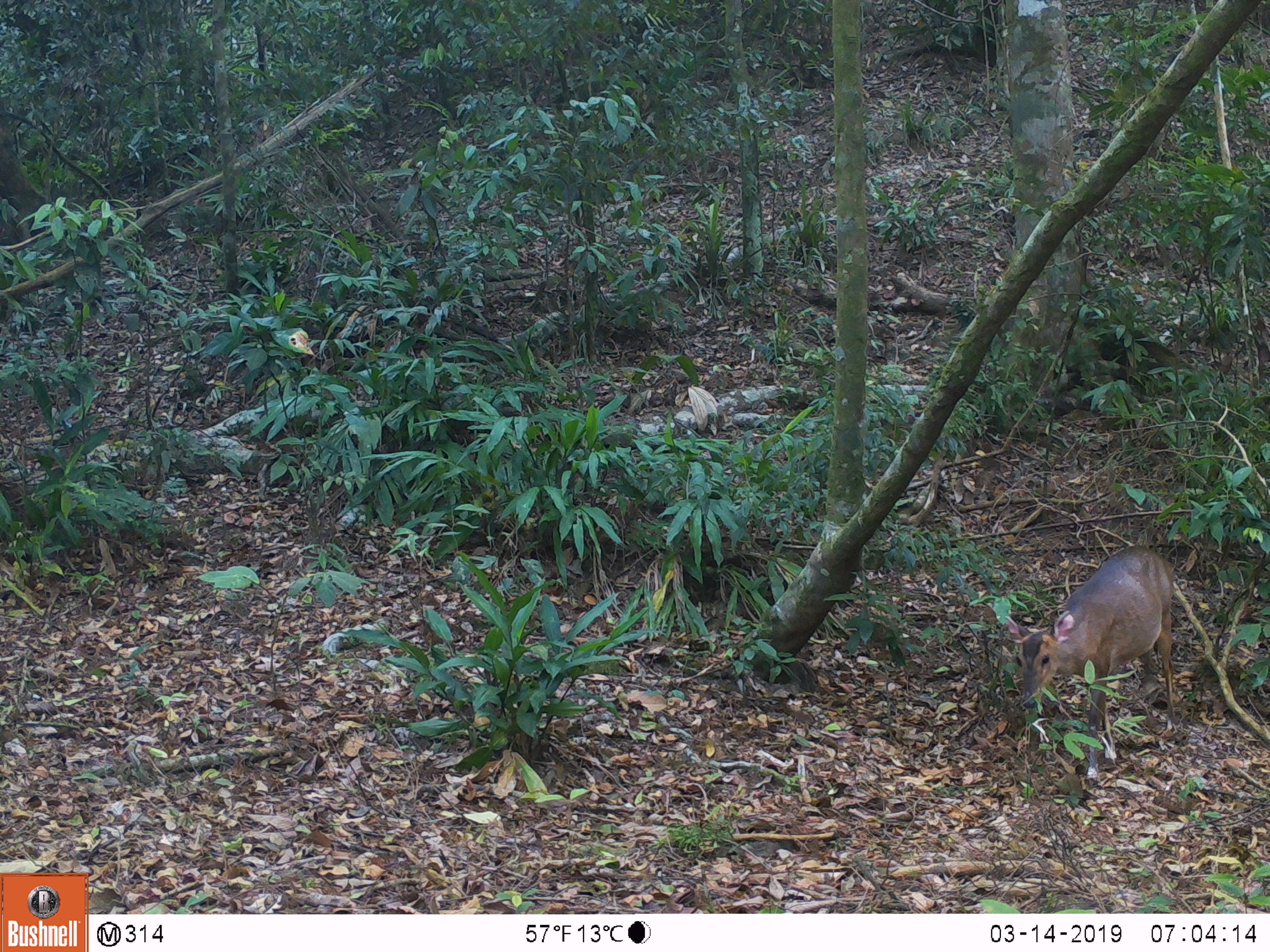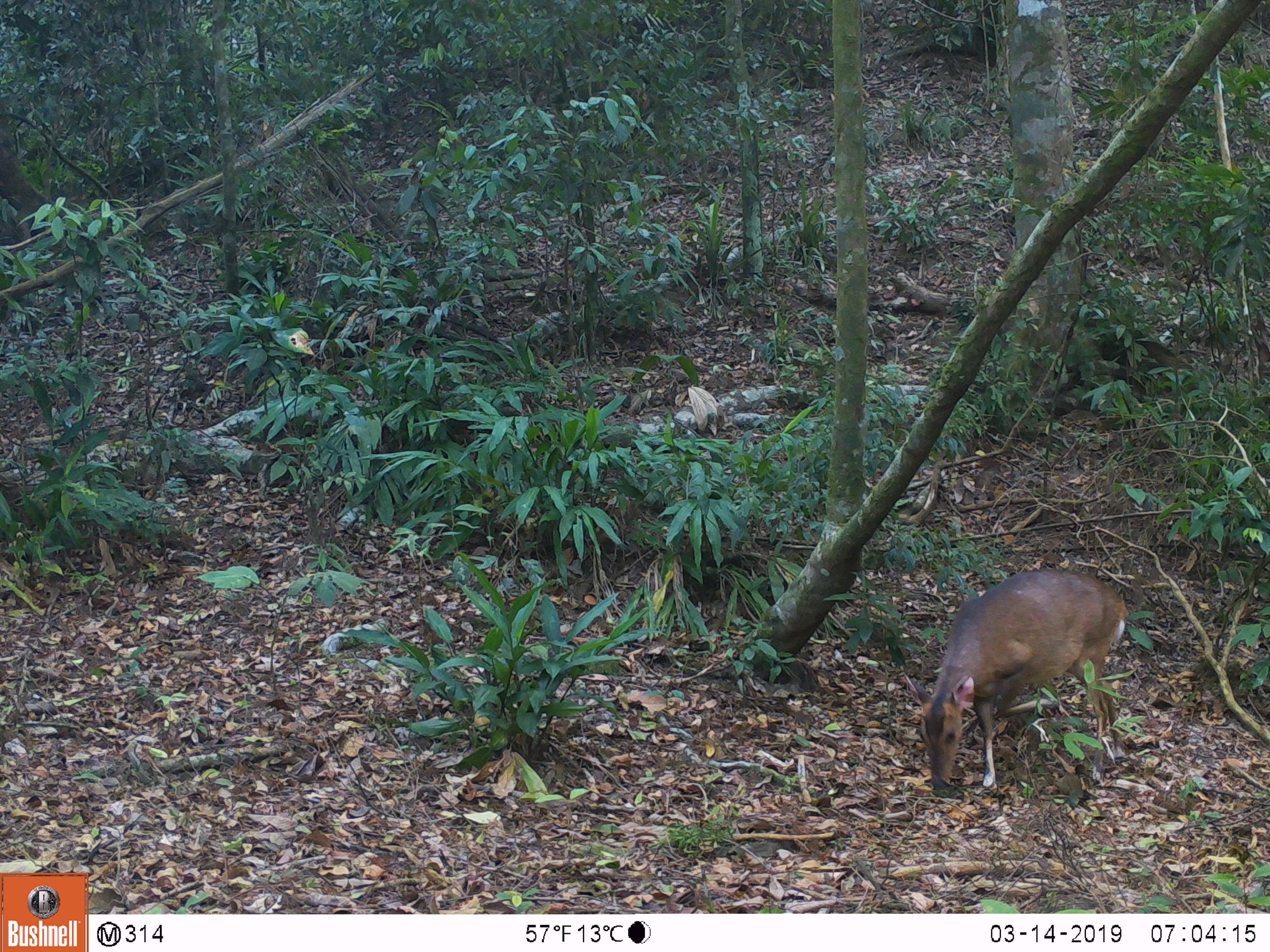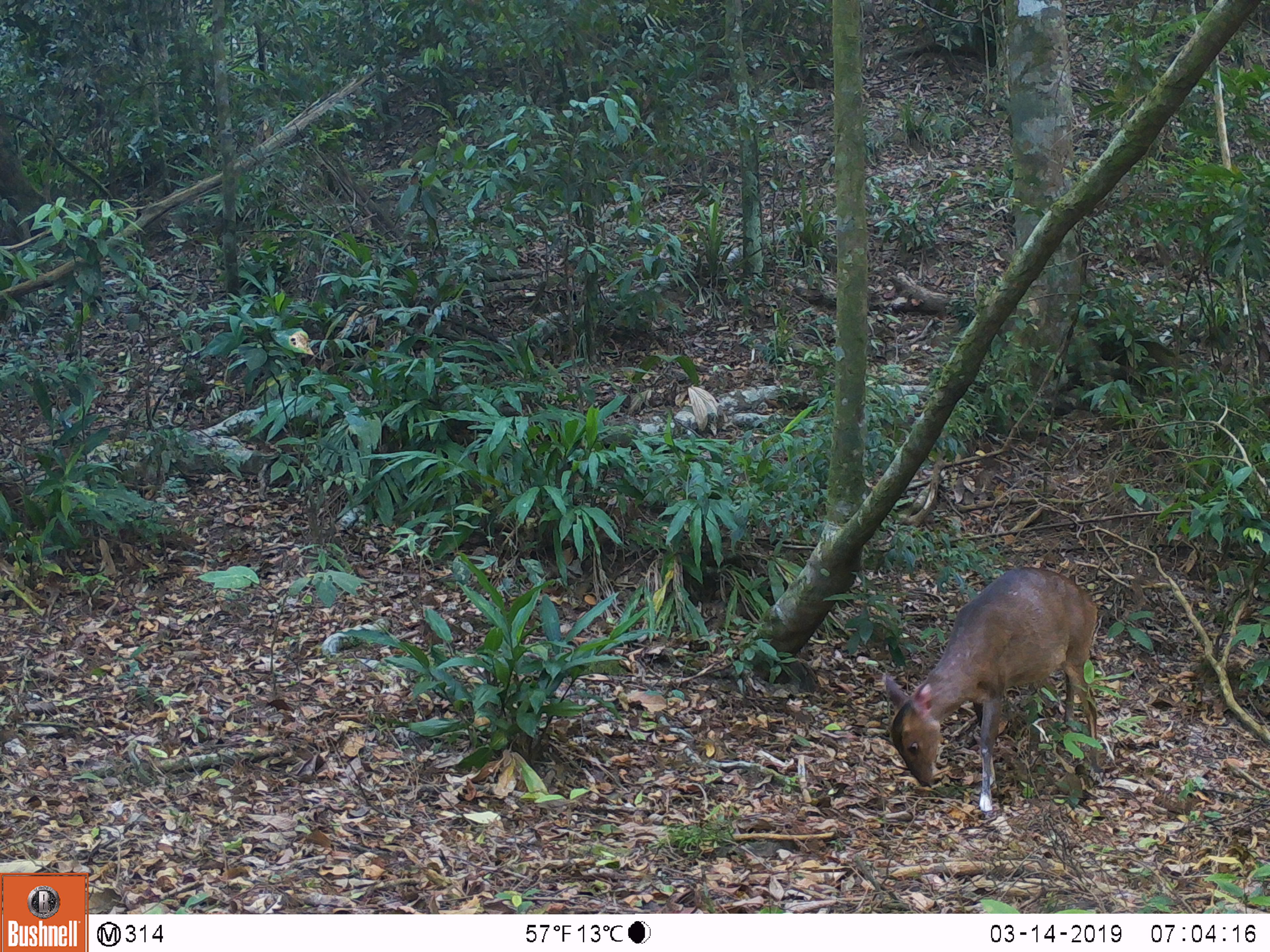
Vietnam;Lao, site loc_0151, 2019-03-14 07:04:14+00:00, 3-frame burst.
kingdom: Animalia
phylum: Chordata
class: Mammalia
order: Artiodactyla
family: Cervidae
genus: Muntiacus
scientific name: Muntiacus vuquangensis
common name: large-antlered muntjac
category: large antlered muntjac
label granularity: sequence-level